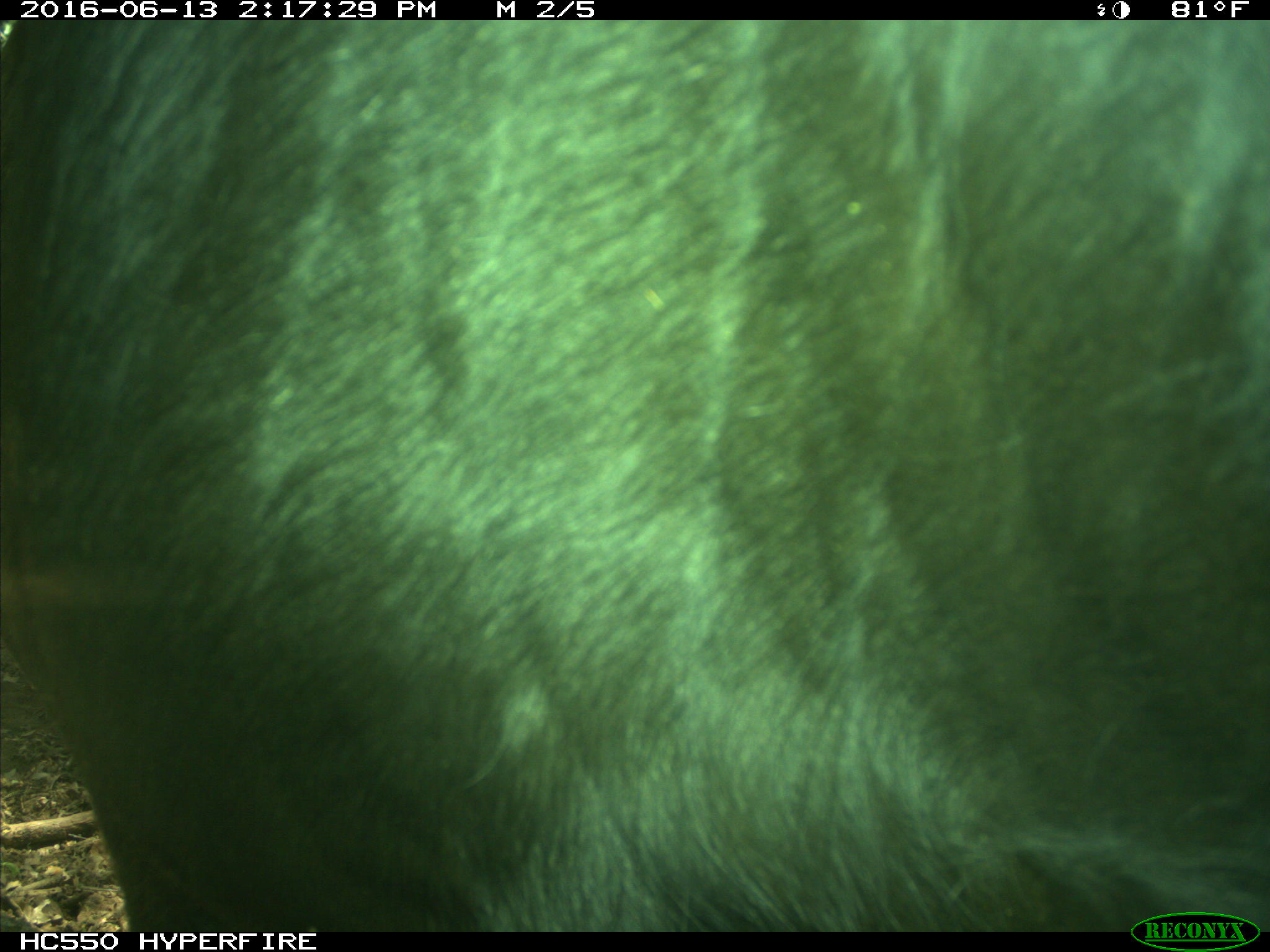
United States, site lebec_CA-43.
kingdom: Animalia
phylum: Chordata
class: Mammalia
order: Artiodactyla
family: Bovidae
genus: Bos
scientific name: Bos taurus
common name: domestic cow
Bos taurus (domestic cow).